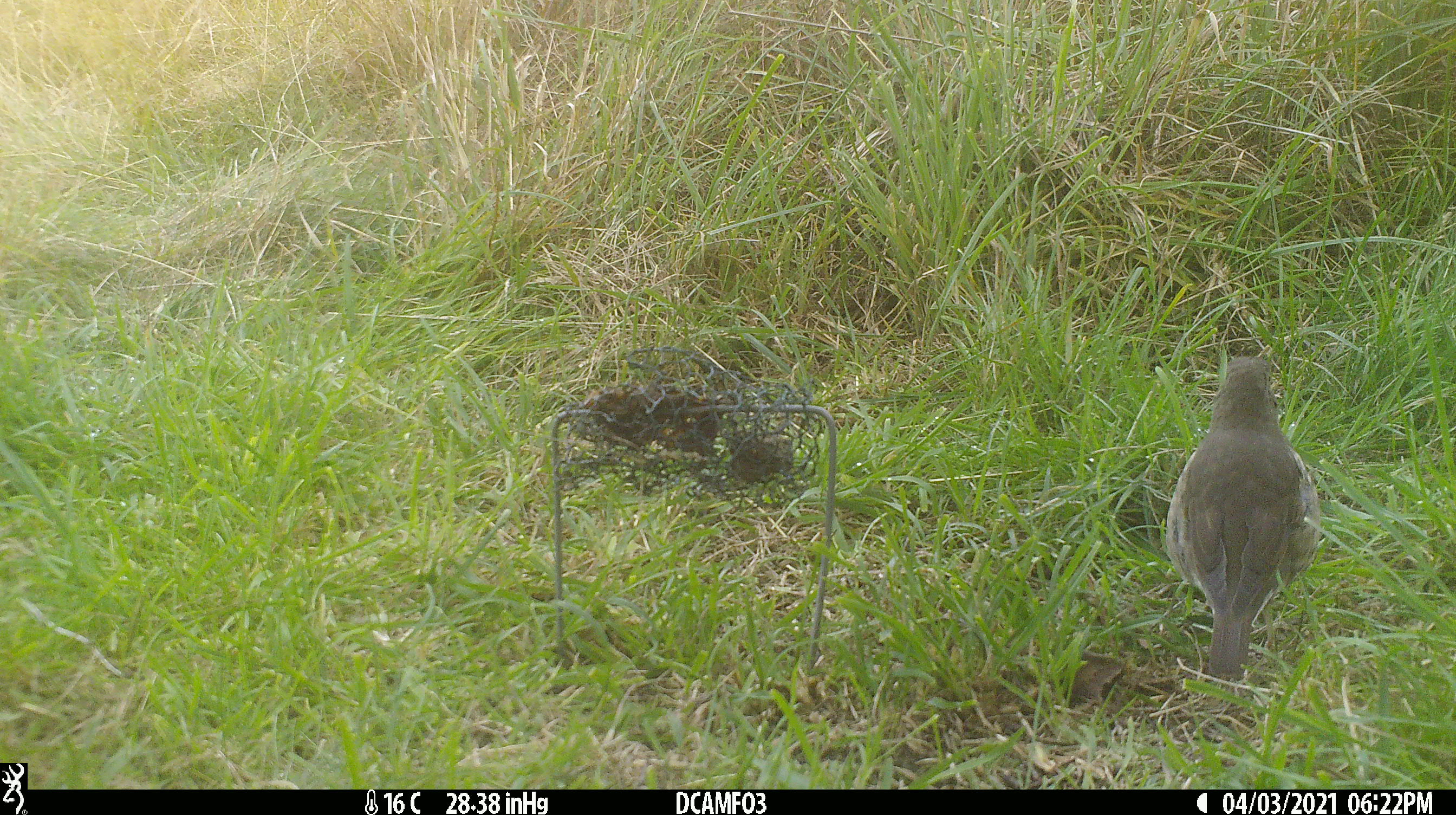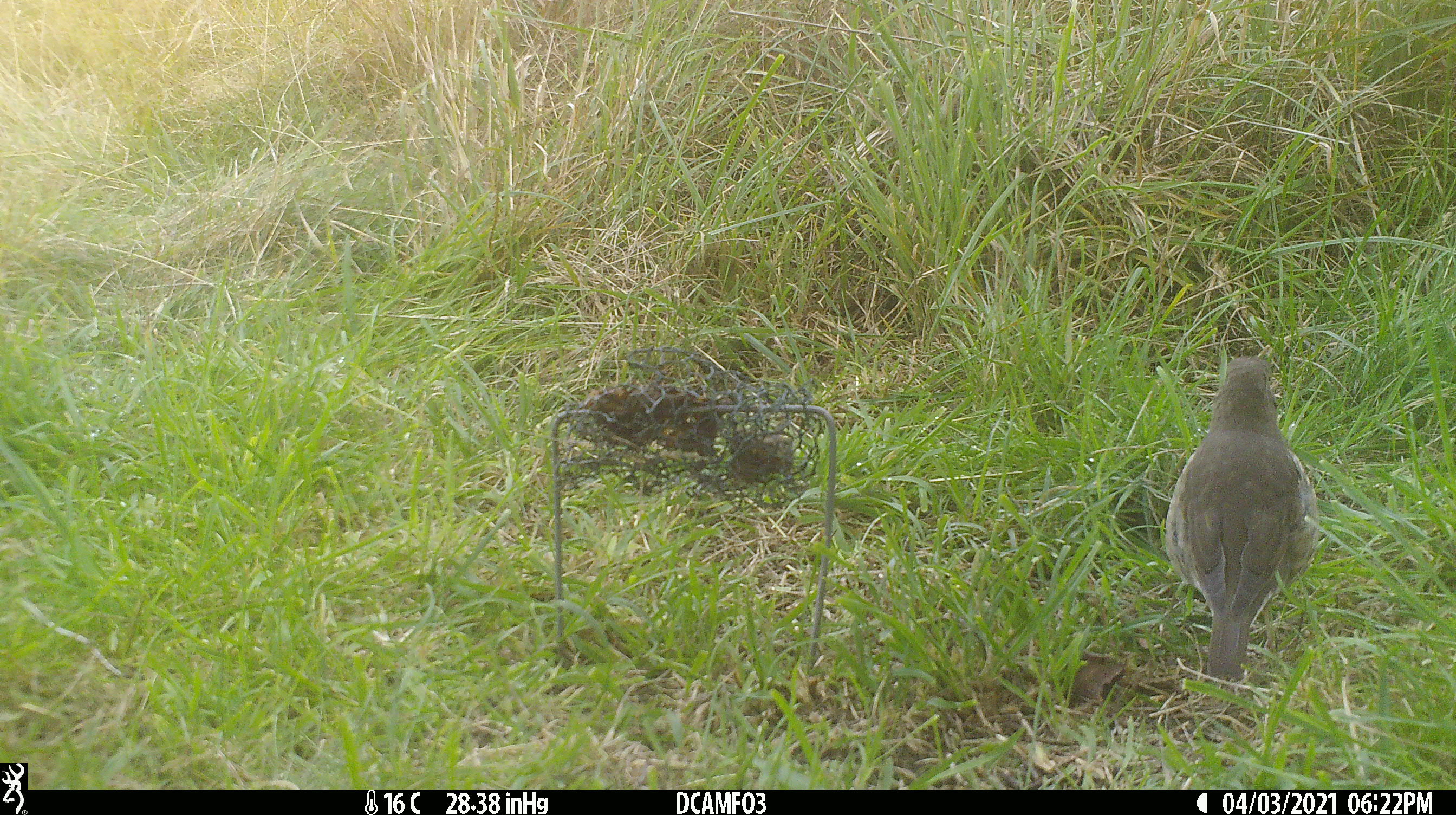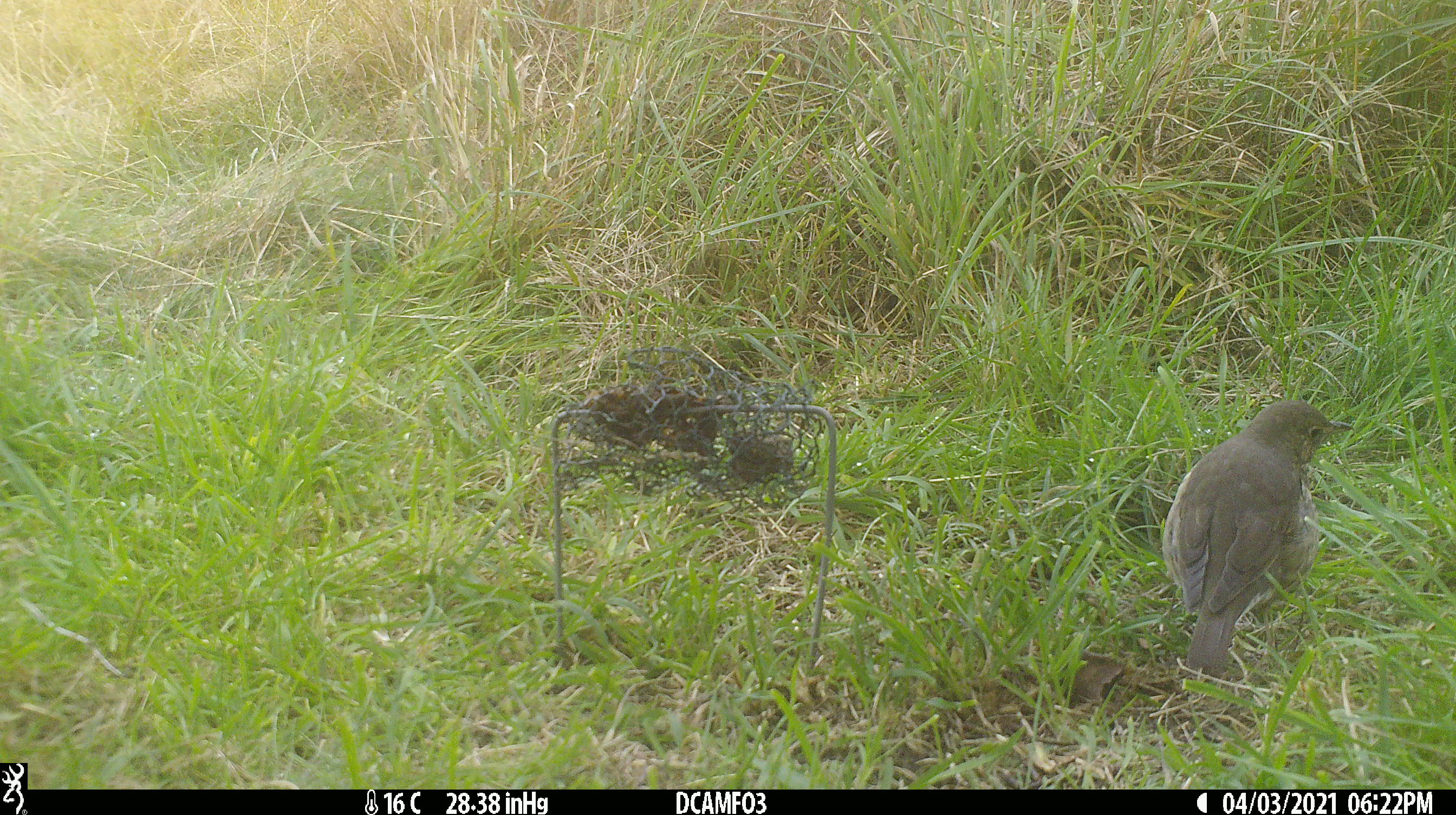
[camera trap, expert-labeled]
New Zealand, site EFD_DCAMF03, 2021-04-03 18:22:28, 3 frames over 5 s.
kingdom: Animalia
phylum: Chordata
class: Aves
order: Passeriformes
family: Turdidae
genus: Turdus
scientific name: Turdus philomelos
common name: song thrush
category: thrush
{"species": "thrush (song thrush) (Turdus philomelos)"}